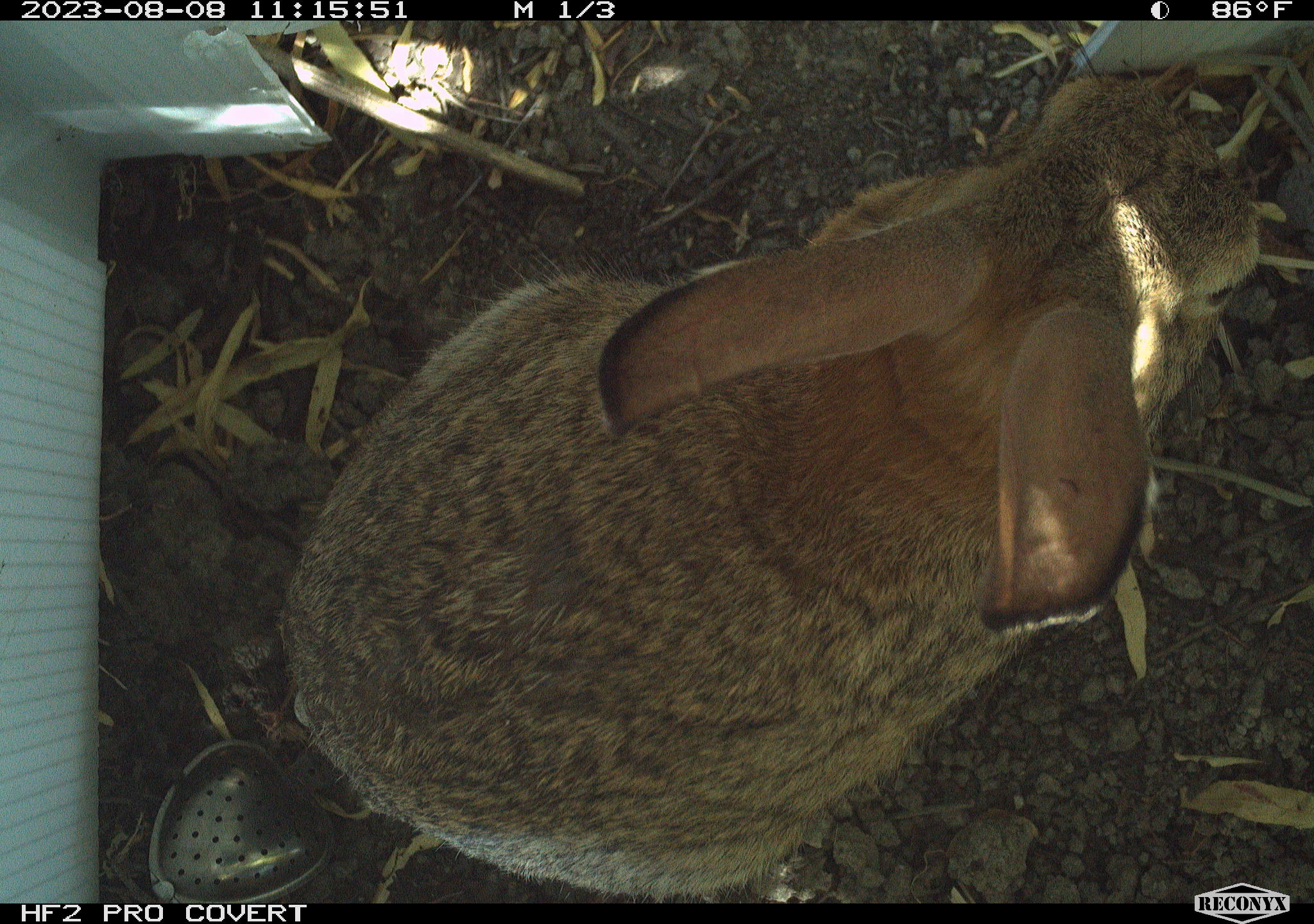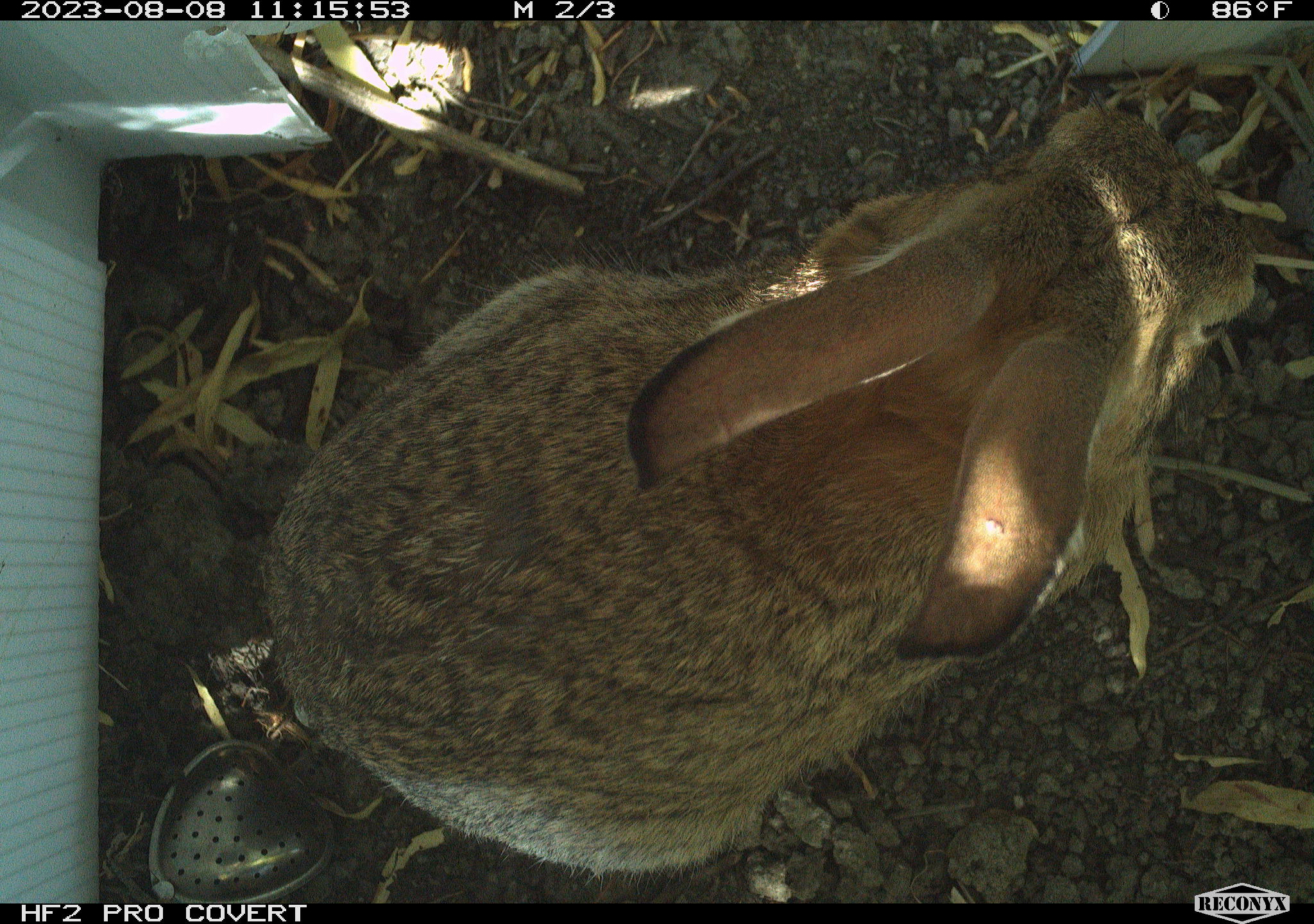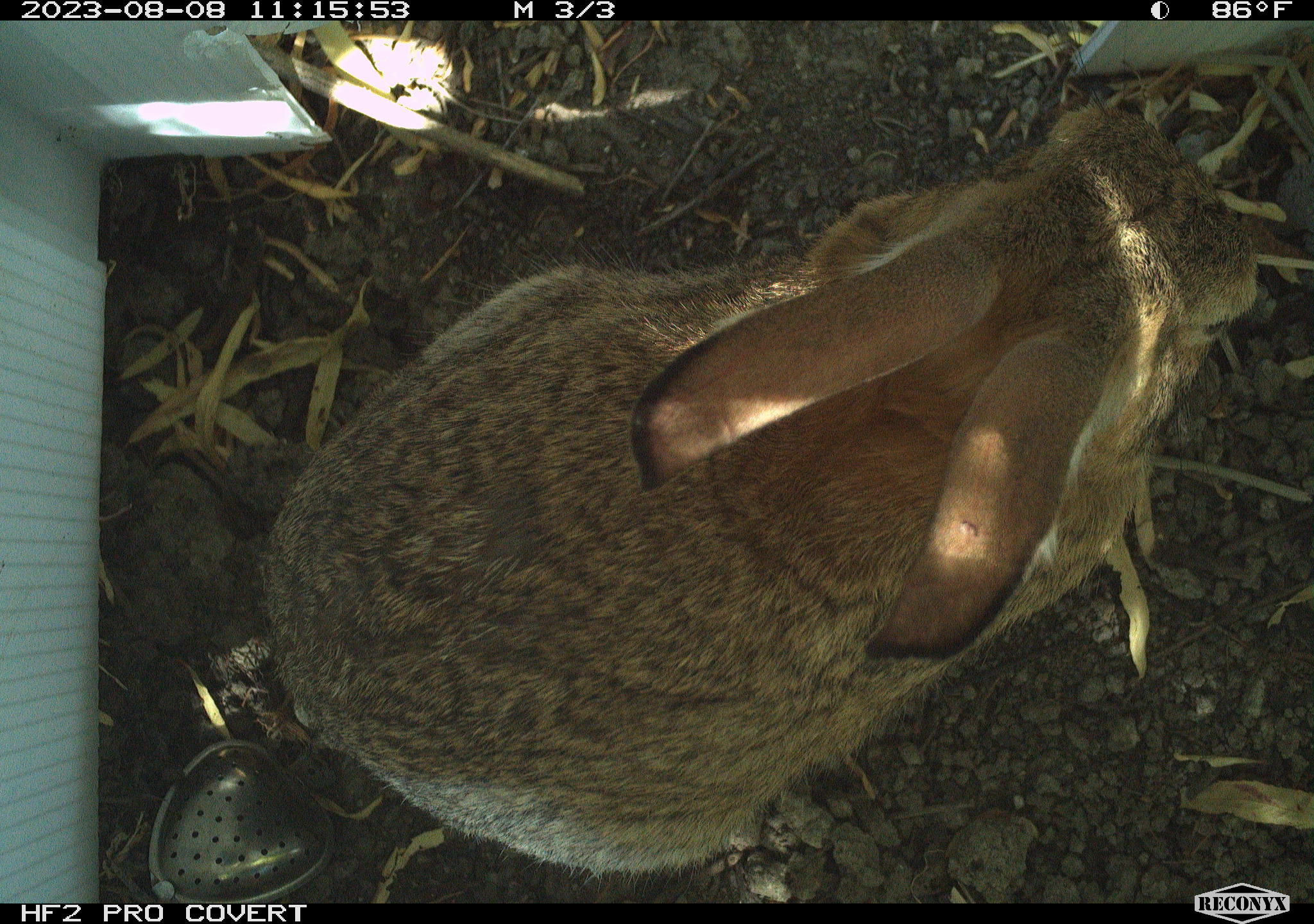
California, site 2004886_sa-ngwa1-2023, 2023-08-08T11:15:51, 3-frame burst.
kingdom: Animalia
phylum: Chordata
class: Mammalia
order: Lagomorpha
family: Leporidae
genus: Sylvilagus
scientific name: Sylvilagus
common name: cottontail rabbits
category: sylvilagus species